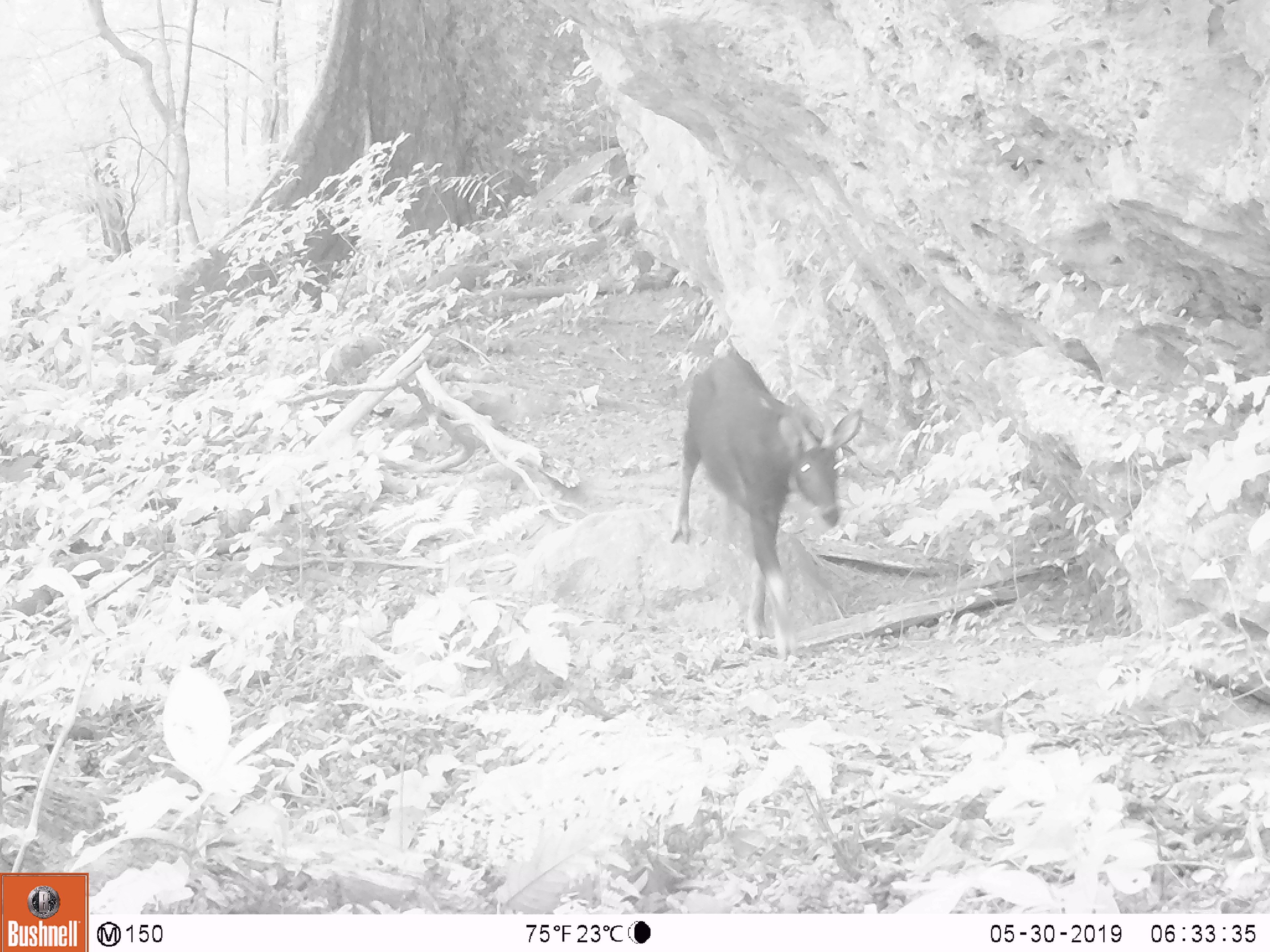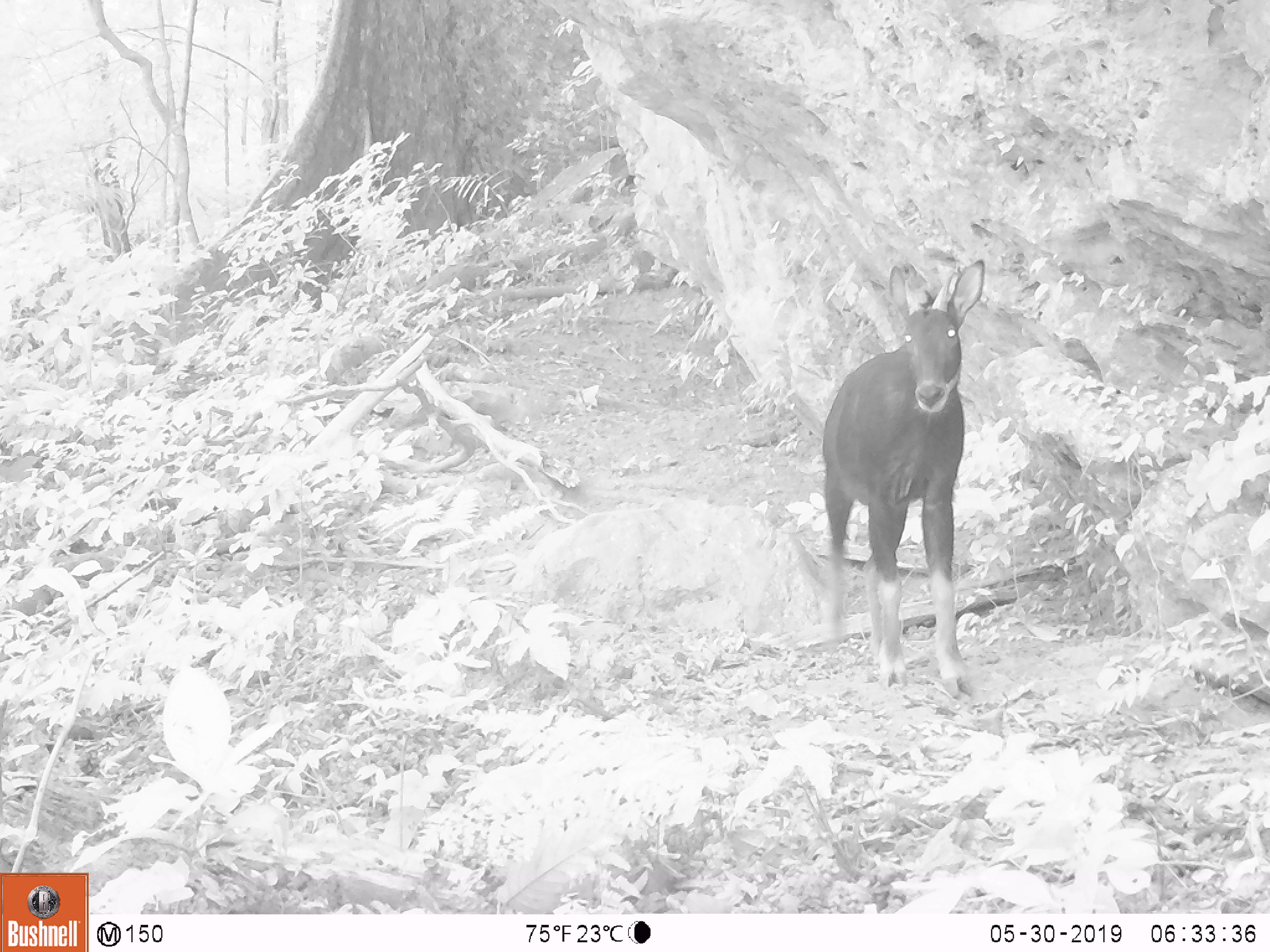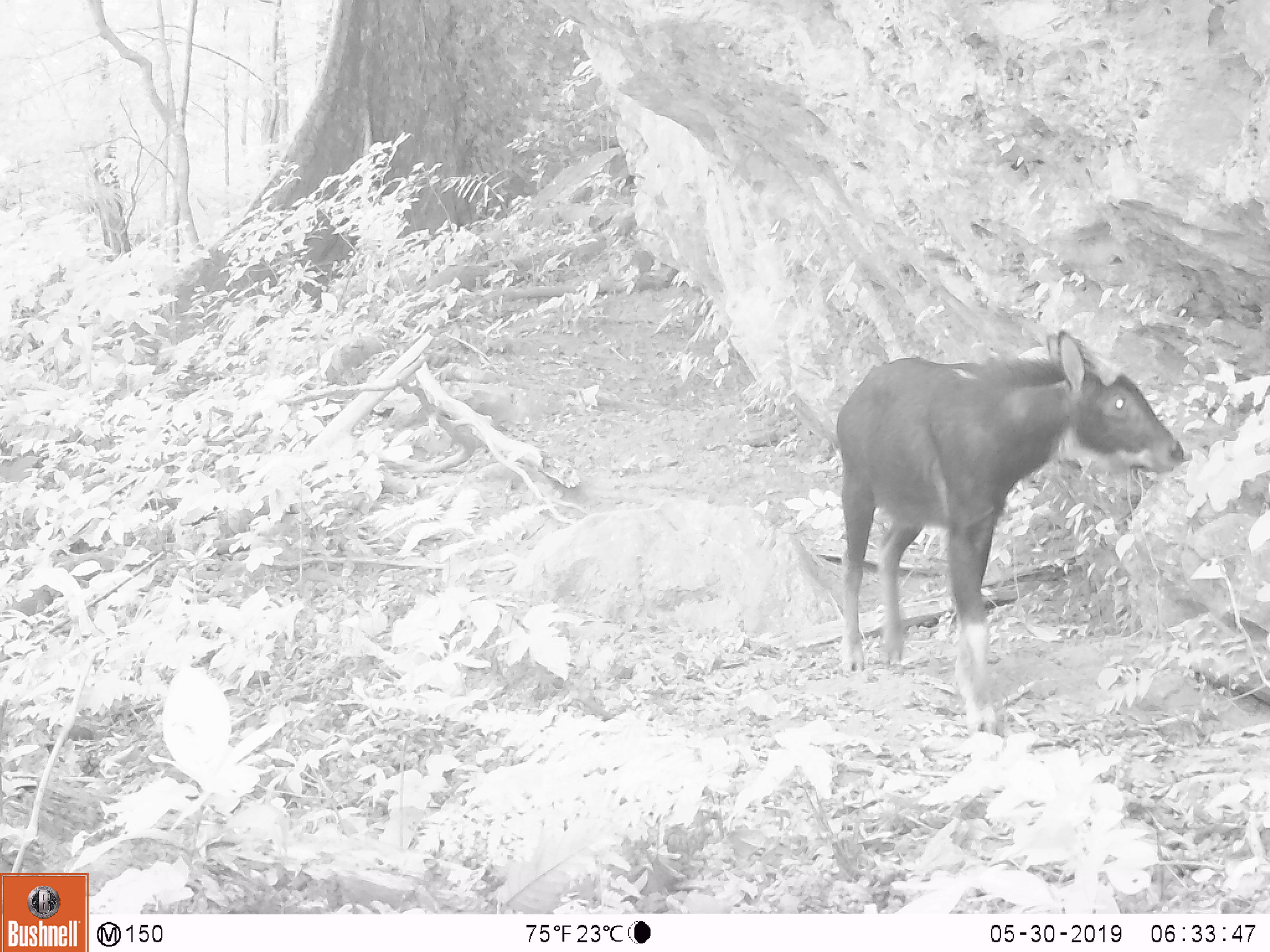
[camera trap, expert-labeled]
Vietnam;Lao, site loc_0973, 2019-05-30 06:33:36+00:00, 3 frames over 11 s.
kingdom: Animalia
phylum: Chordata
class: Mammalia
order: Artiodactyla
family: Bovidae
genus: Capricornis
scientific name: Capricornis sumatraensis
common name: chinese serow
Chinese serow (Capricornis sumatraensis). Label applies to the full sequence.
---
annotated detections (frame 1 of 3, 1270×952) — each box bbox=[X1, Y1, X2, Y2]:
chinese serow: bbox=[670, 354, 863, 655]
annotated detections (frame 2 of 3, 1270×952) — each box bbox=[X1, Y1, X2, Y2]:
chinese serow: bbox=[822, 260, 985, 697]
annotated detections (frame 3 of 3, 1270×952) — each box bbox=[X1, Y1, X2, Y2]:
chinese serow: bbox=[835, 330, 1185, 735]